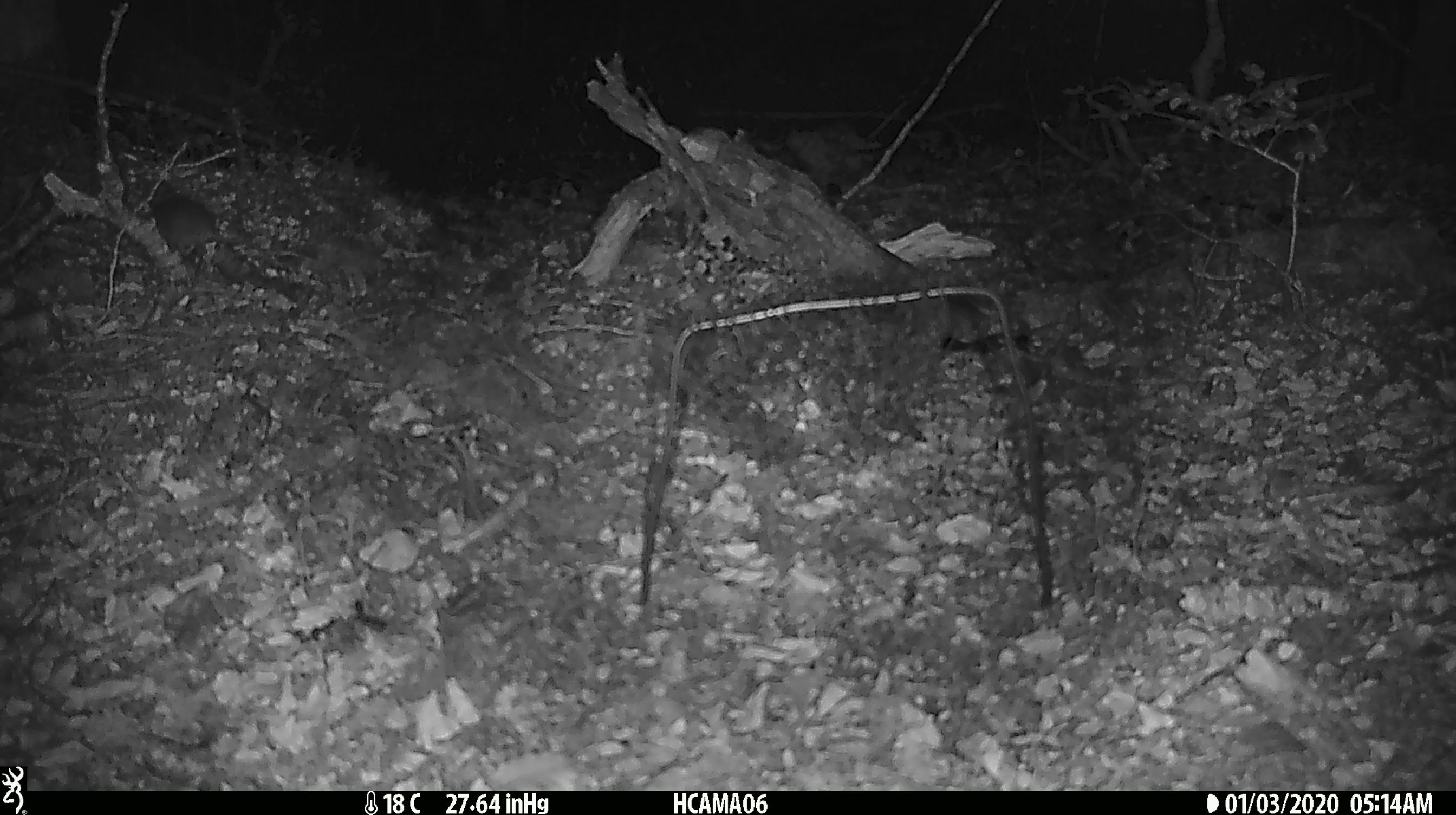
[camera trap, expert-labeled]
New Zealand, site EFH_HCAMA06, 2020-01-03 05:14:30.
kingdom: Animalia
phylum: Chordata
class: Mammalia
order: Rodentia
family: Muridae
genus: Mus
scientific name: Mus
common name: mouse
Mouse (Mus).